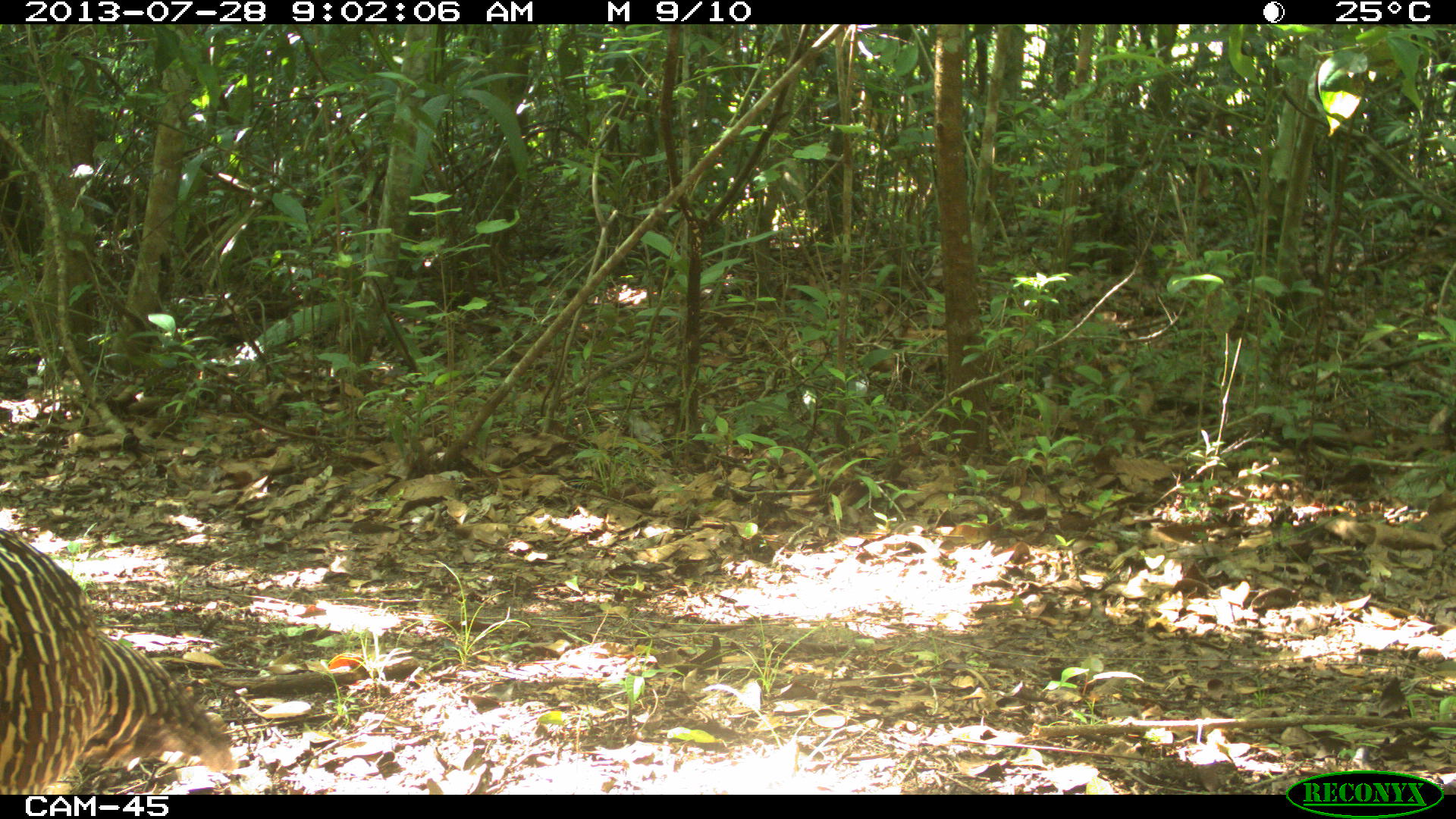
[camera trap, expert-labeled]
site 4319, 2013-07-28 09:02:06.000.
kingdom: Animalia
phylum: Chordata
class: Aves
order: Galliformes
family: Cracidae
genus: Crax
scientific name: Crax rubra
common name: great curassow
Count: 1.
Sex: female.